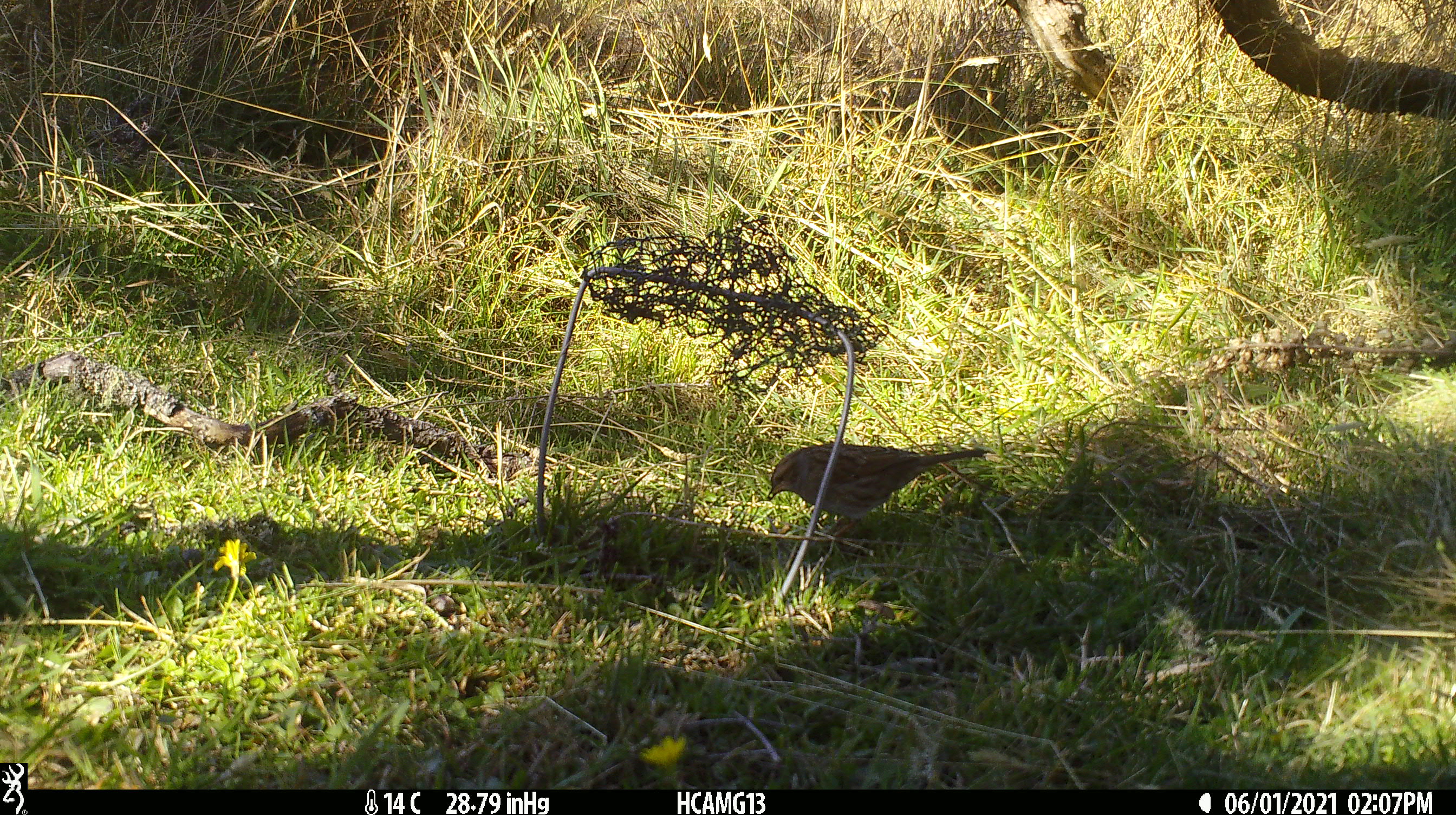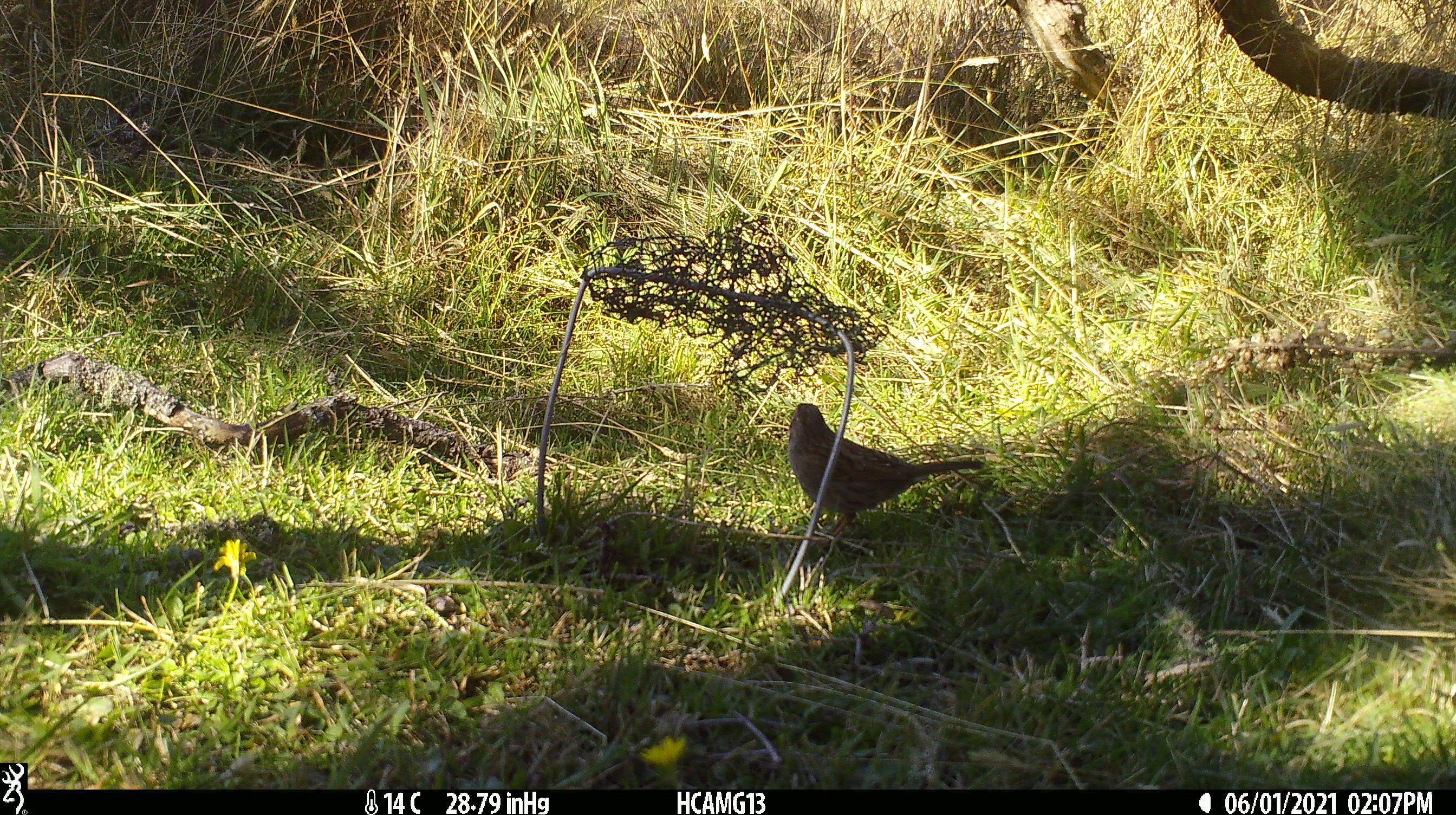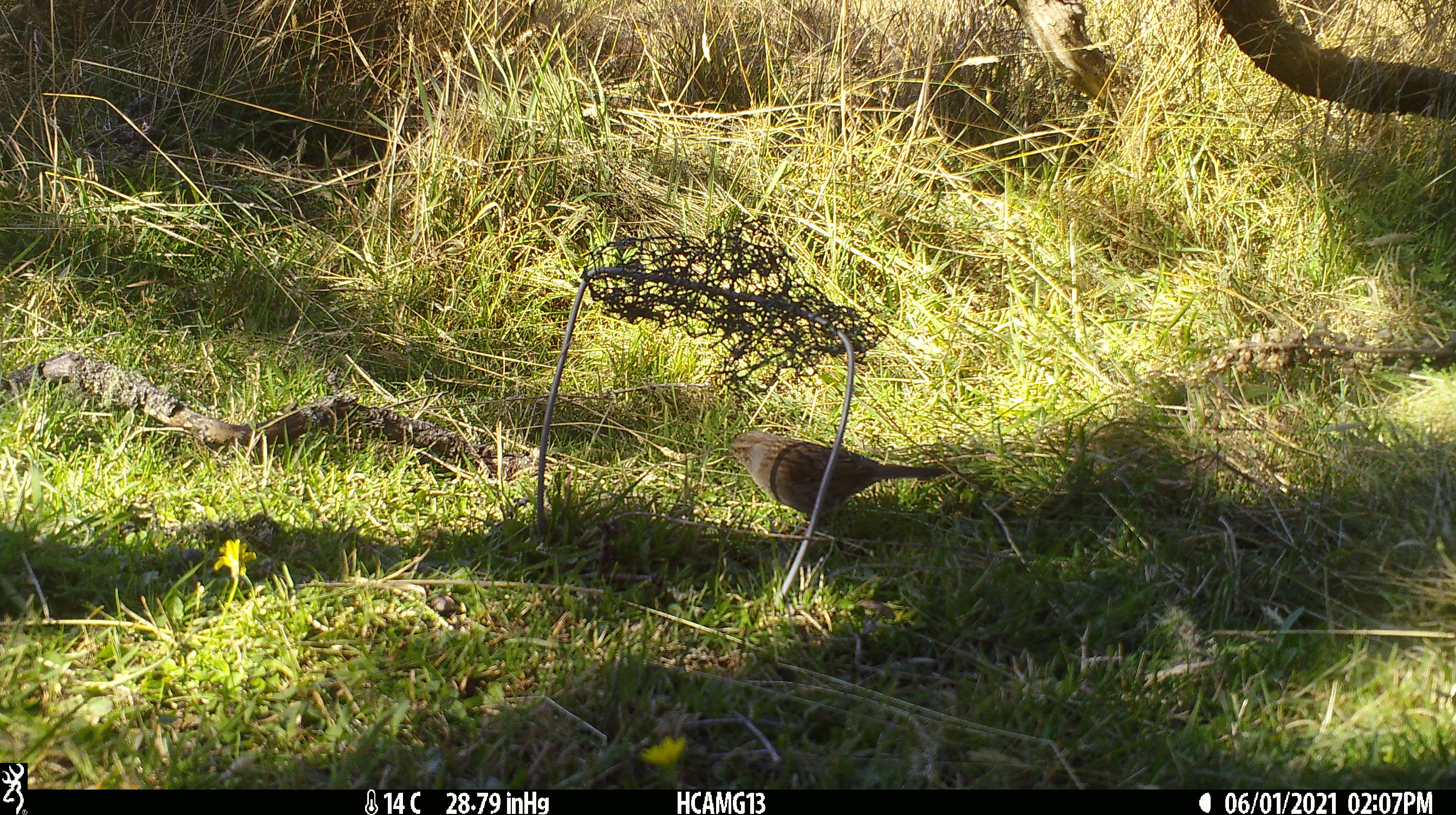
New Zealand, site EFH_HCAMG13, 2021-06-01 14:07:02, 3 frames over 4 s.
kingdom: Animalia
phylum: Chordata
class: Aves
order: Passeriformes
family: Prunellidae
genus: Prunella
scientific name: Prunella modularis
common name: dunnock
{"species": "dunnock (Prunella modularis)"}